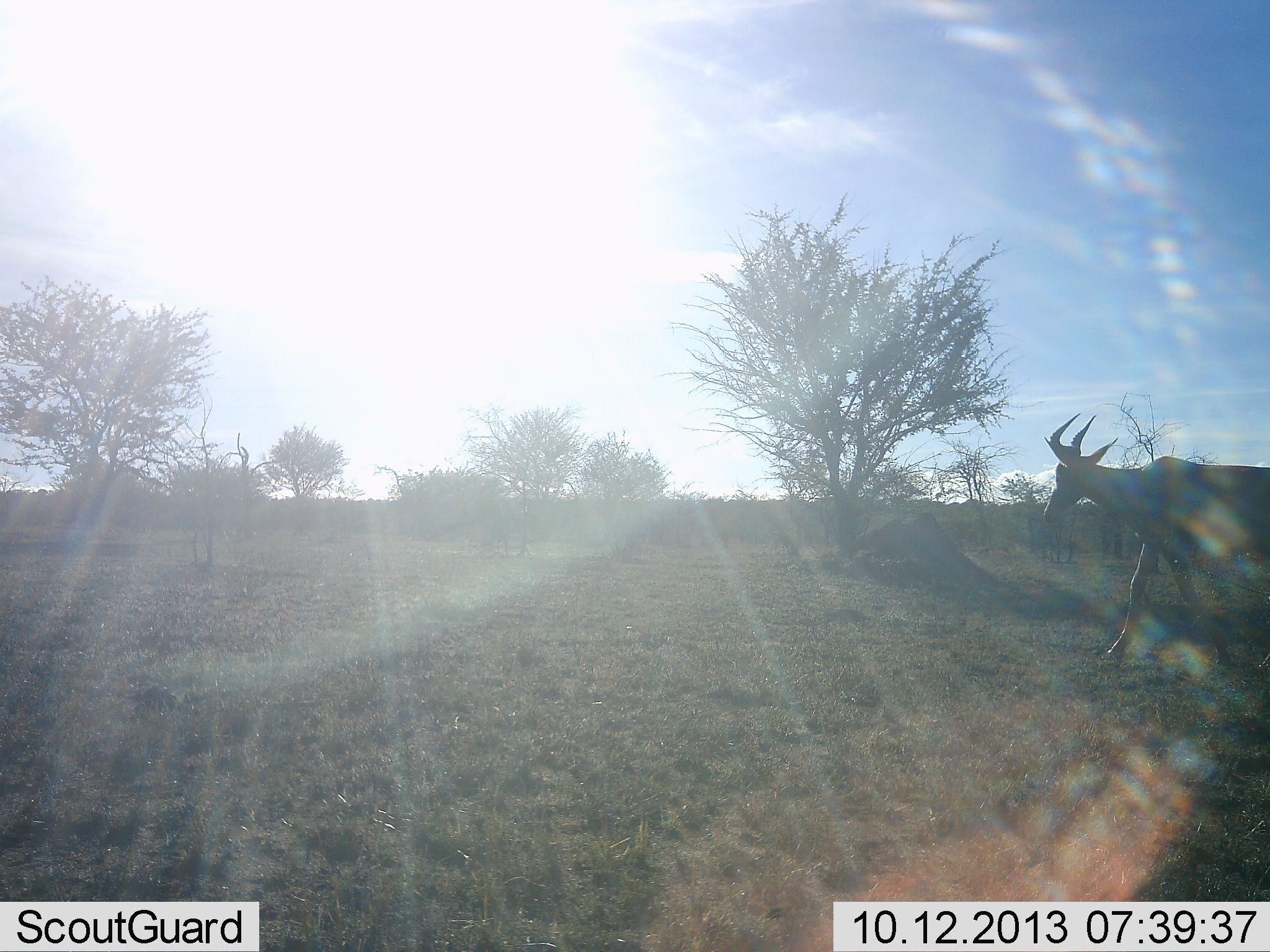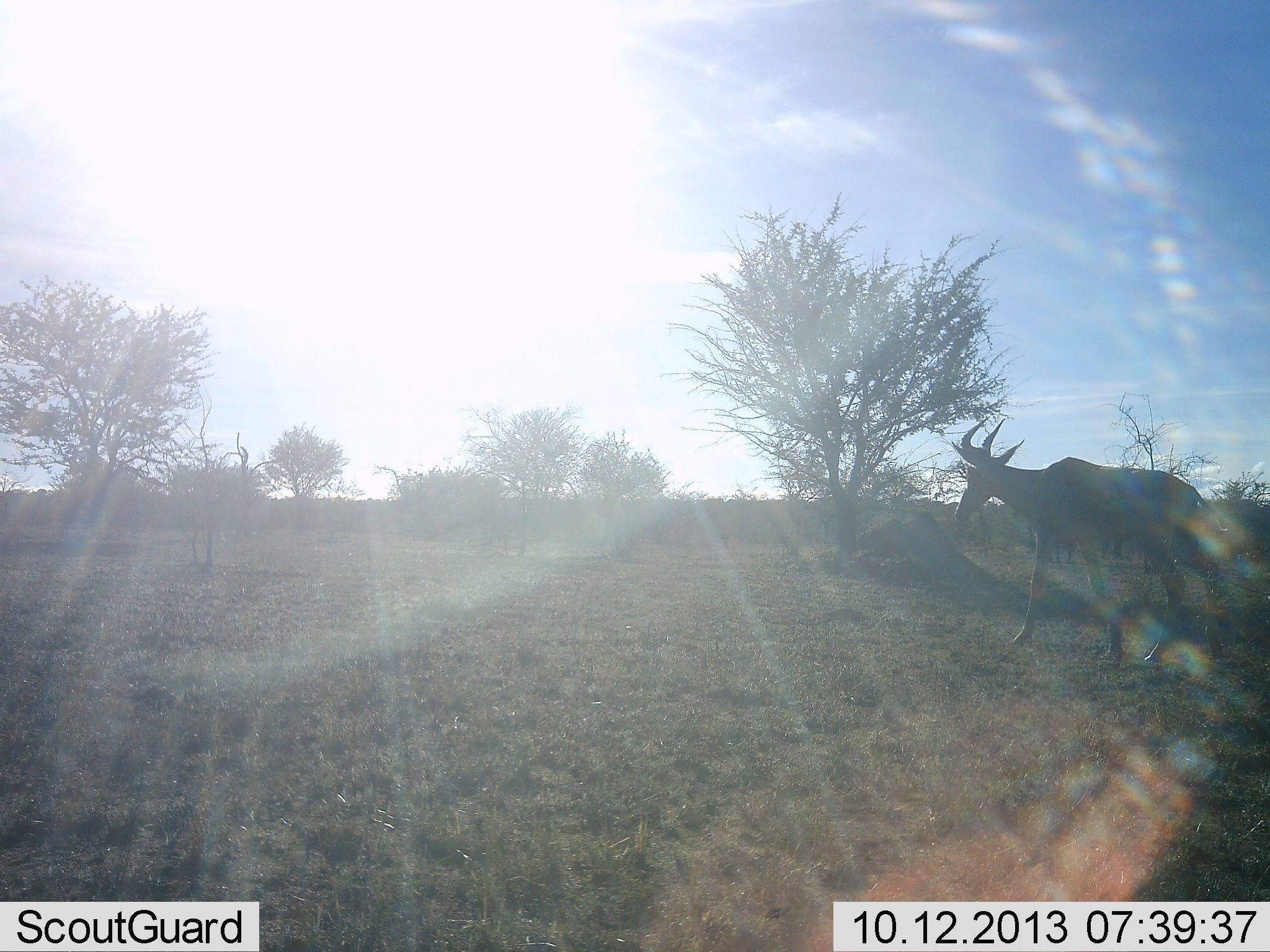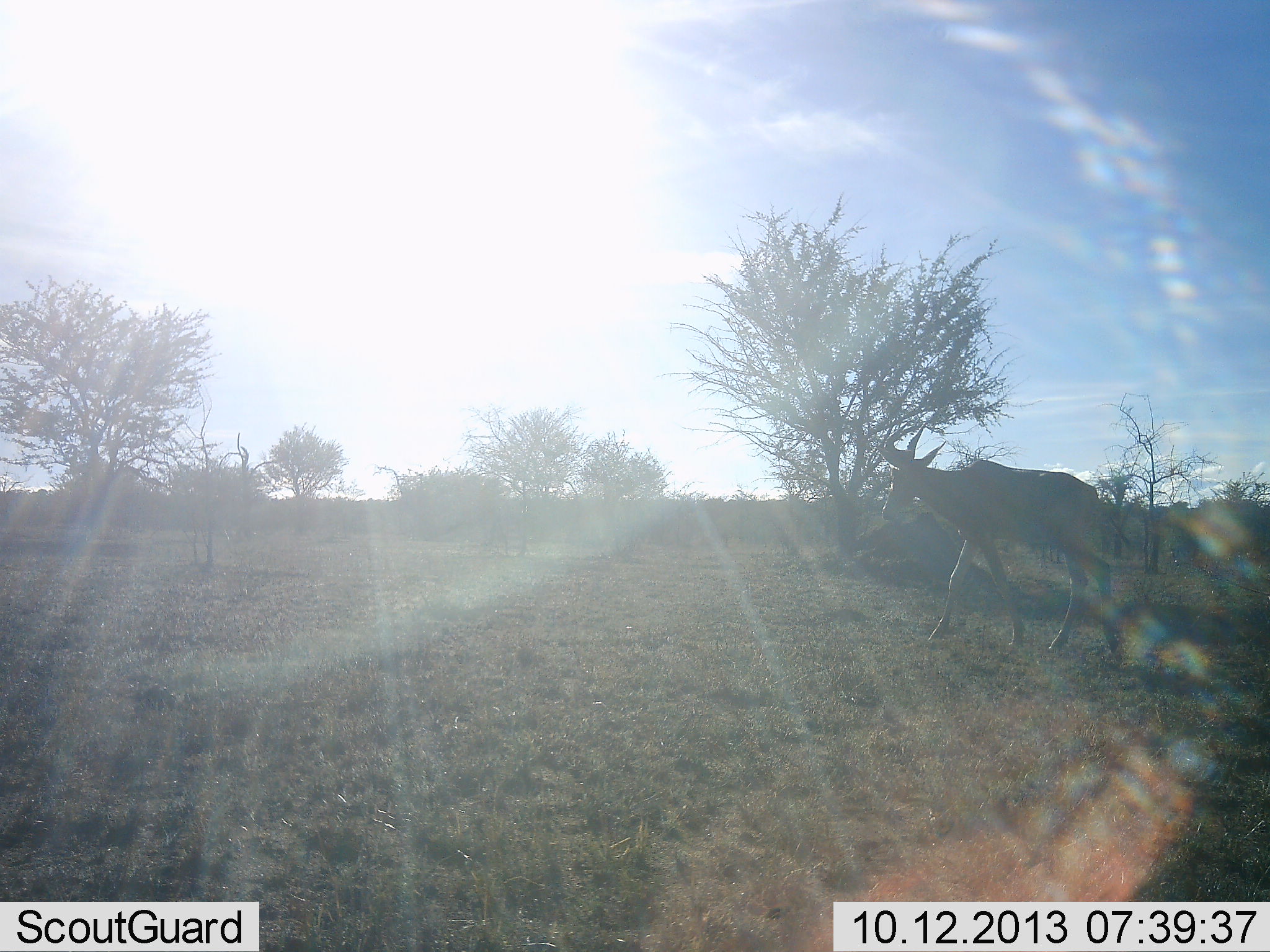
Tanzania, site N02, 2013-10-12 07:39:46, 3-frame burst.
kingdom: Animalia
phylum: Chordata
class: Mammalia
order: Artiodactyla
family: Bovidae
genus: Alcelaphus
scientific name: Alcelaphus buselaphus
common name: hartebeest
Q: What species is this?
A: Hartebeest (Alcelaphus buselaphus).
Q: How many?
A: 1.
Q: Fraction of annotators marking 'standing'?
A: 10%.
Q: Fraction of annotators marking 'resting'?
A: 0%.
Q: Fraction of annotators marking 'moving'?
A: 100%.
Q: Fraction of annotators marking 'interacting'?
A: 0%.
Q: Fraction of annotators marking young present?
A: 0%.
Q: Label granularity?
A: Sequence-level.